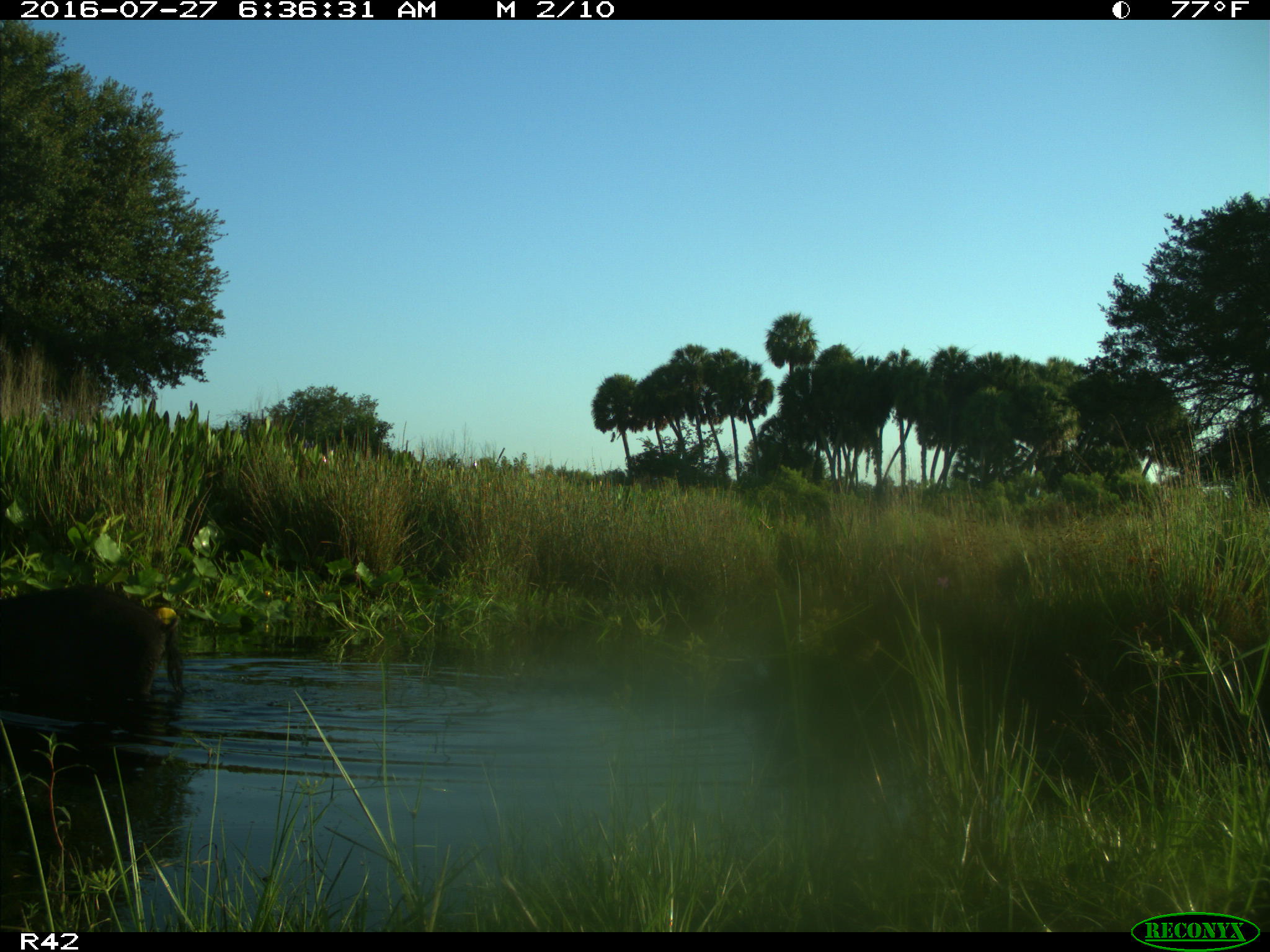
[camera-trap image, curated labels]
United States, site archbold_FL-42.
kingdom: Animalia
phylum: Chordata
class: Mammalia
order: Artiodactyla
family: Suidae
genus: Sus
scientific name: Sus scrofa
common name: wild boar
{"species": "Sus scrofa (wild boar)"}